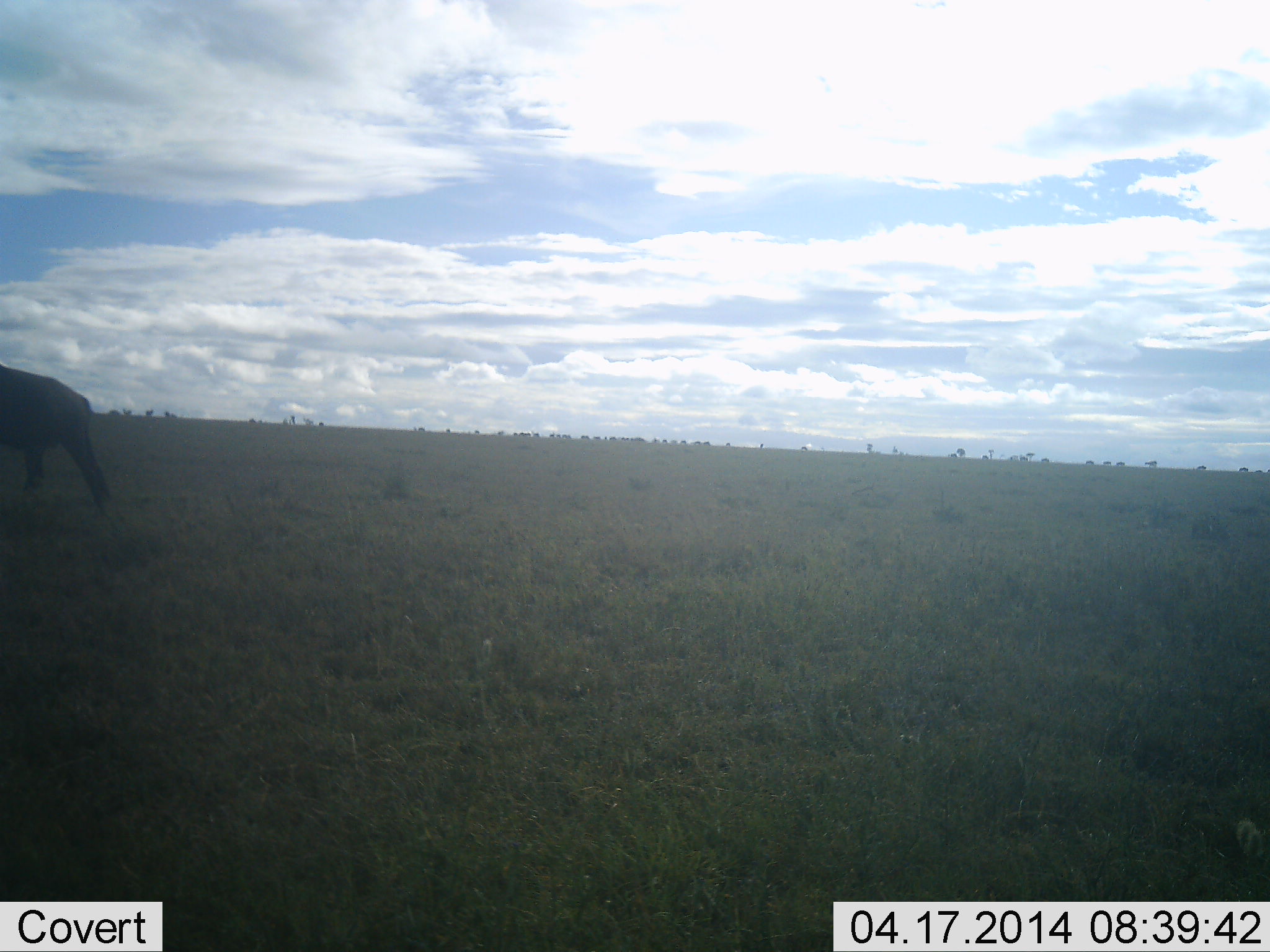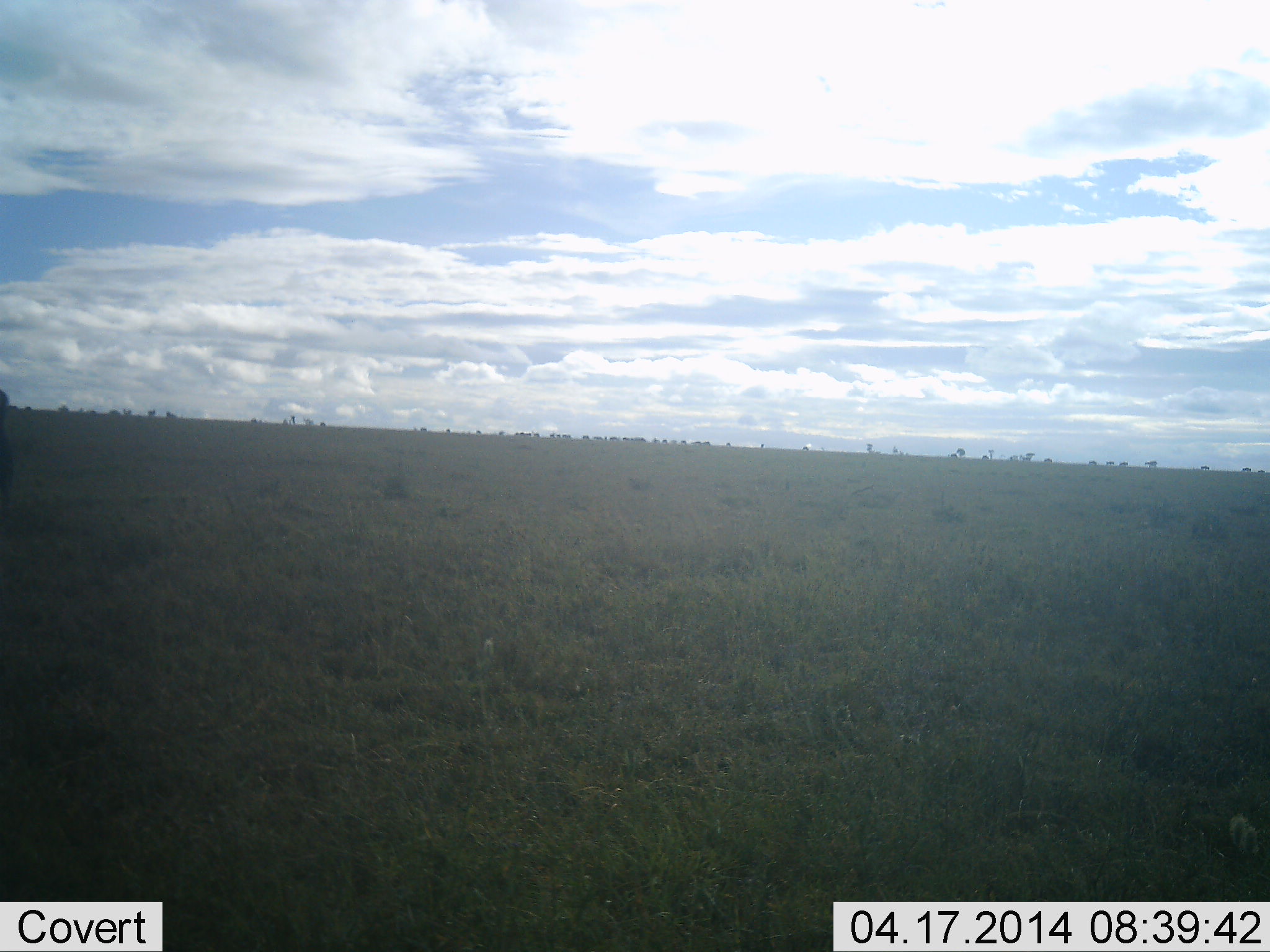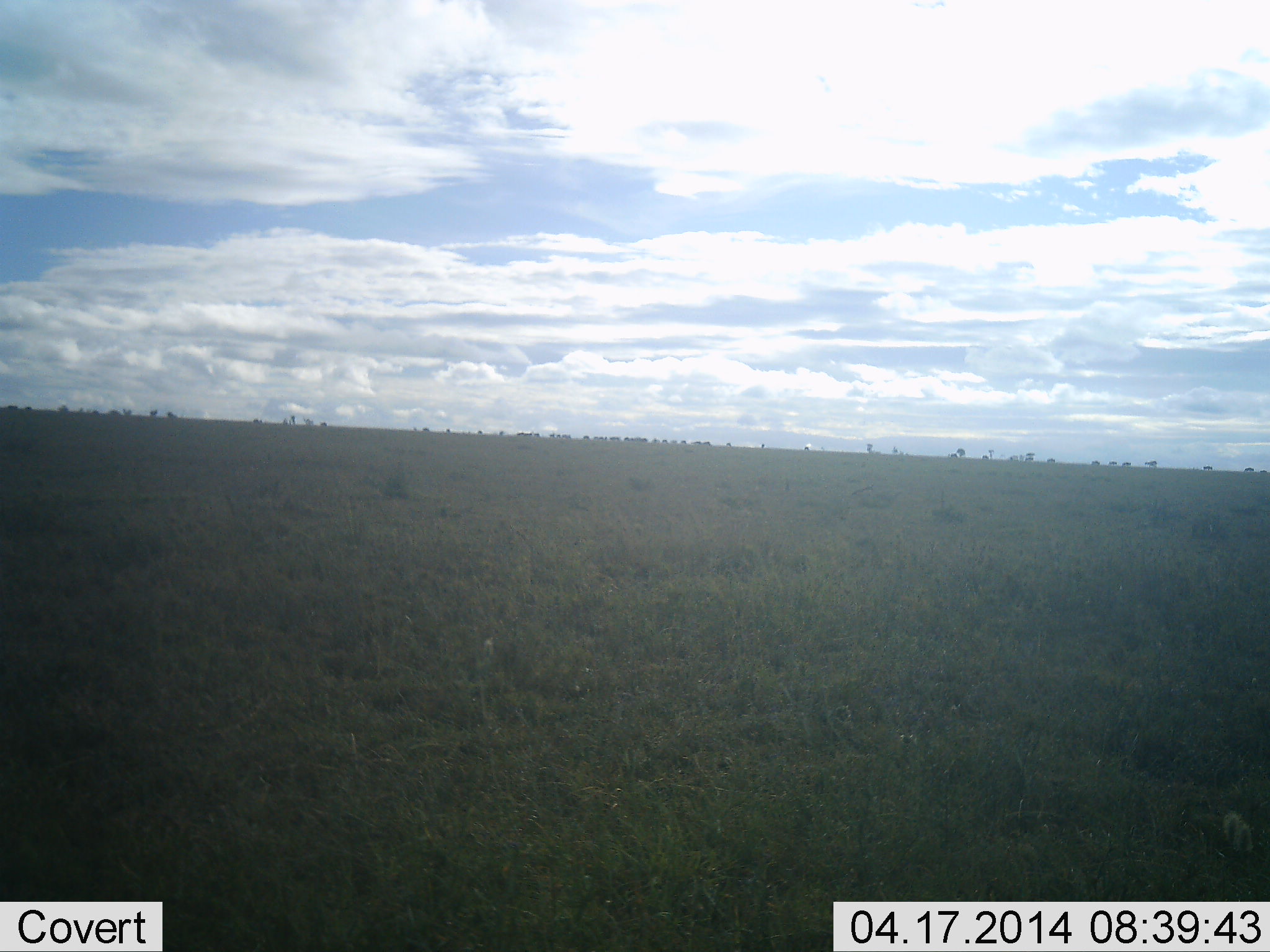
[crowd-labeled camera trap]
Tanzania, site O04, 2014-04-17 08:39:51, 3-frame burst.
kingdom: Animalia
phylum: Chordata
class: Mammalia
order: Artiodactyla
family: Bovidae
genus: Connochaetes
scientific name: Connochaetes taurinus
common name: blue wildebeest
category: wildebeest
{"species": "wildebeest (blue wildebeest) (Connochaetes taurinus)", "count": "1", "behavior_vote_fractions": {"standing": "12%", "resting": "12%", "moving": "100%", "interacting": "12%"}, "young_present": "0%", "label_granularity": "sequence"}